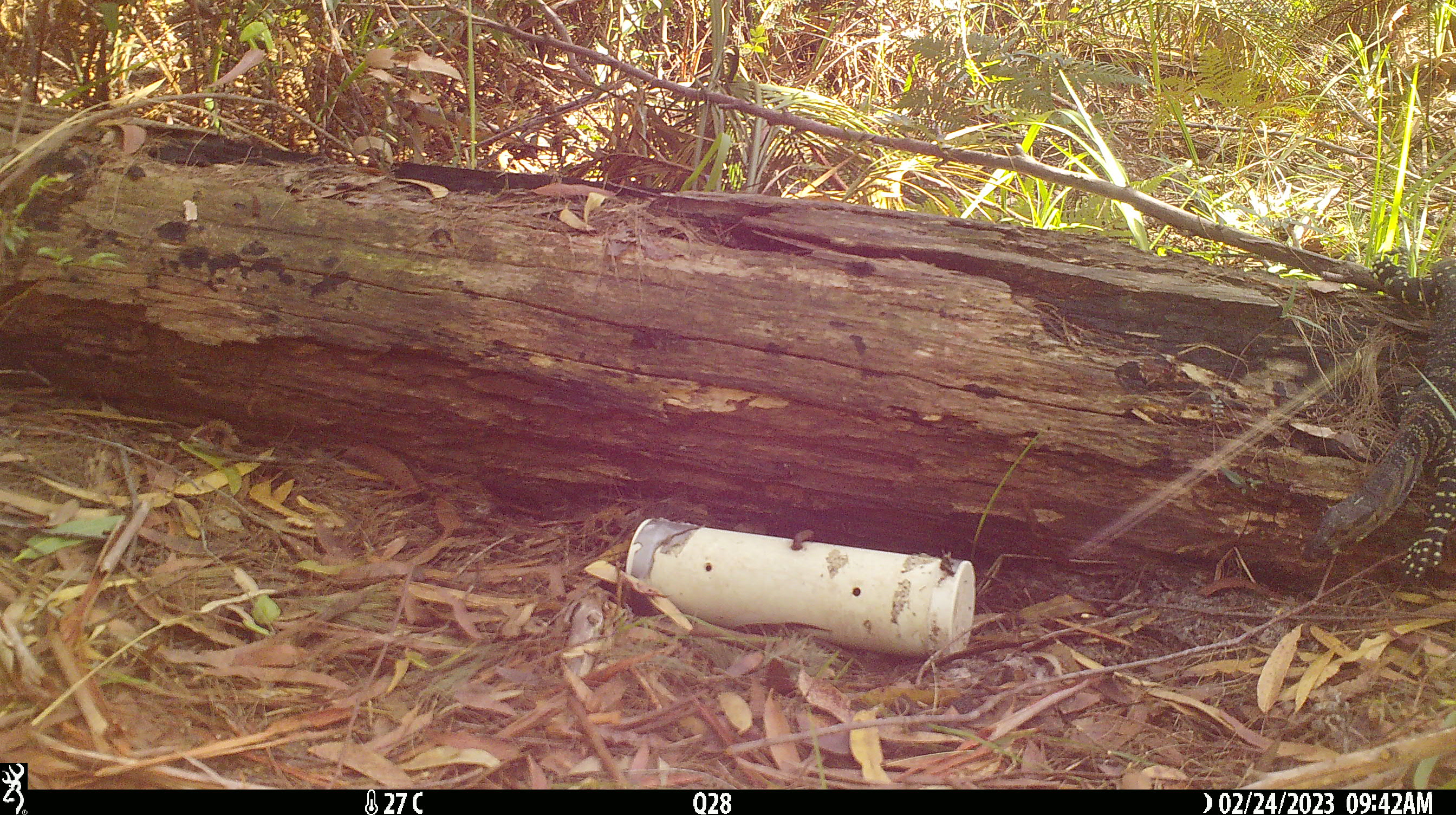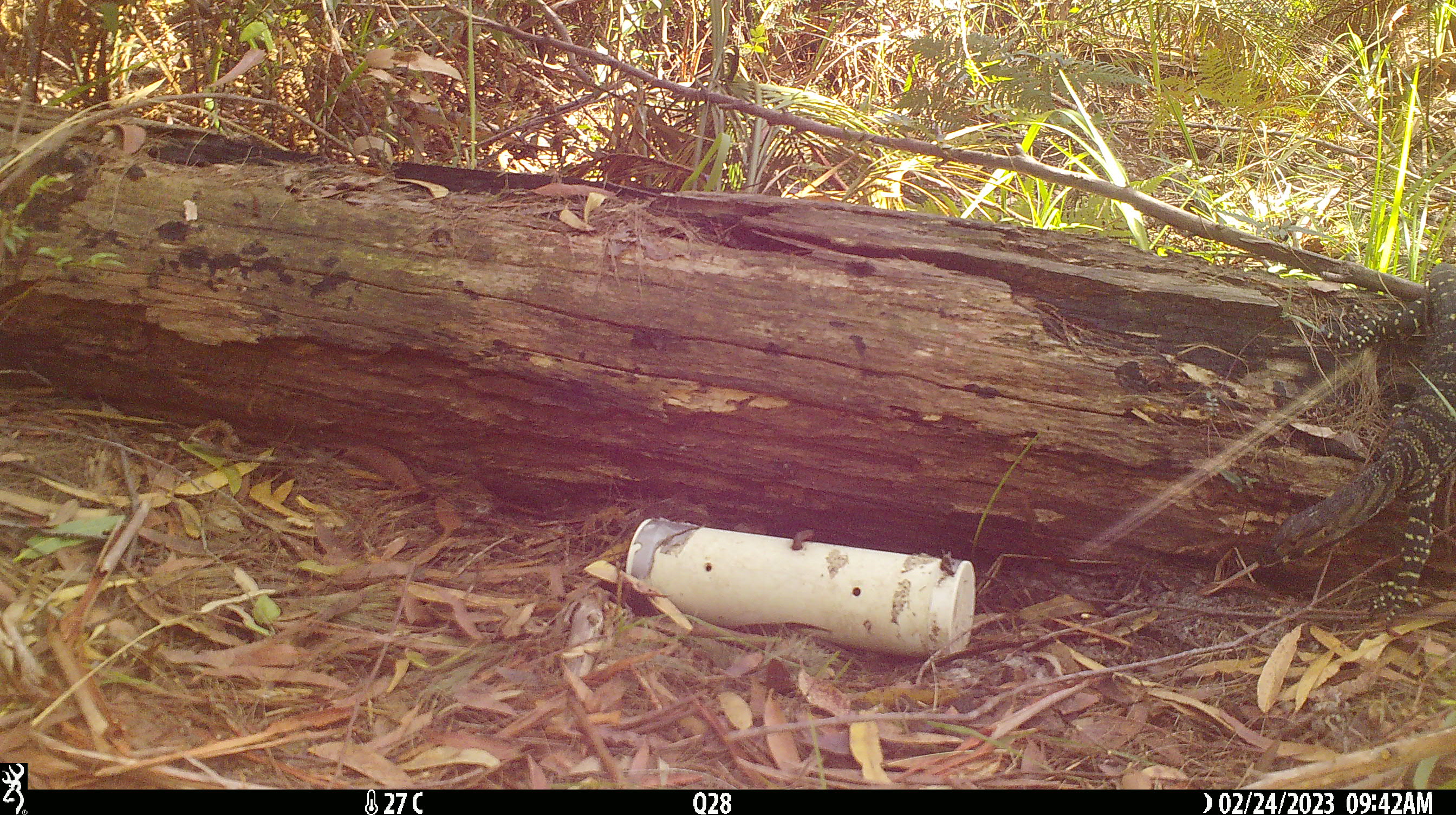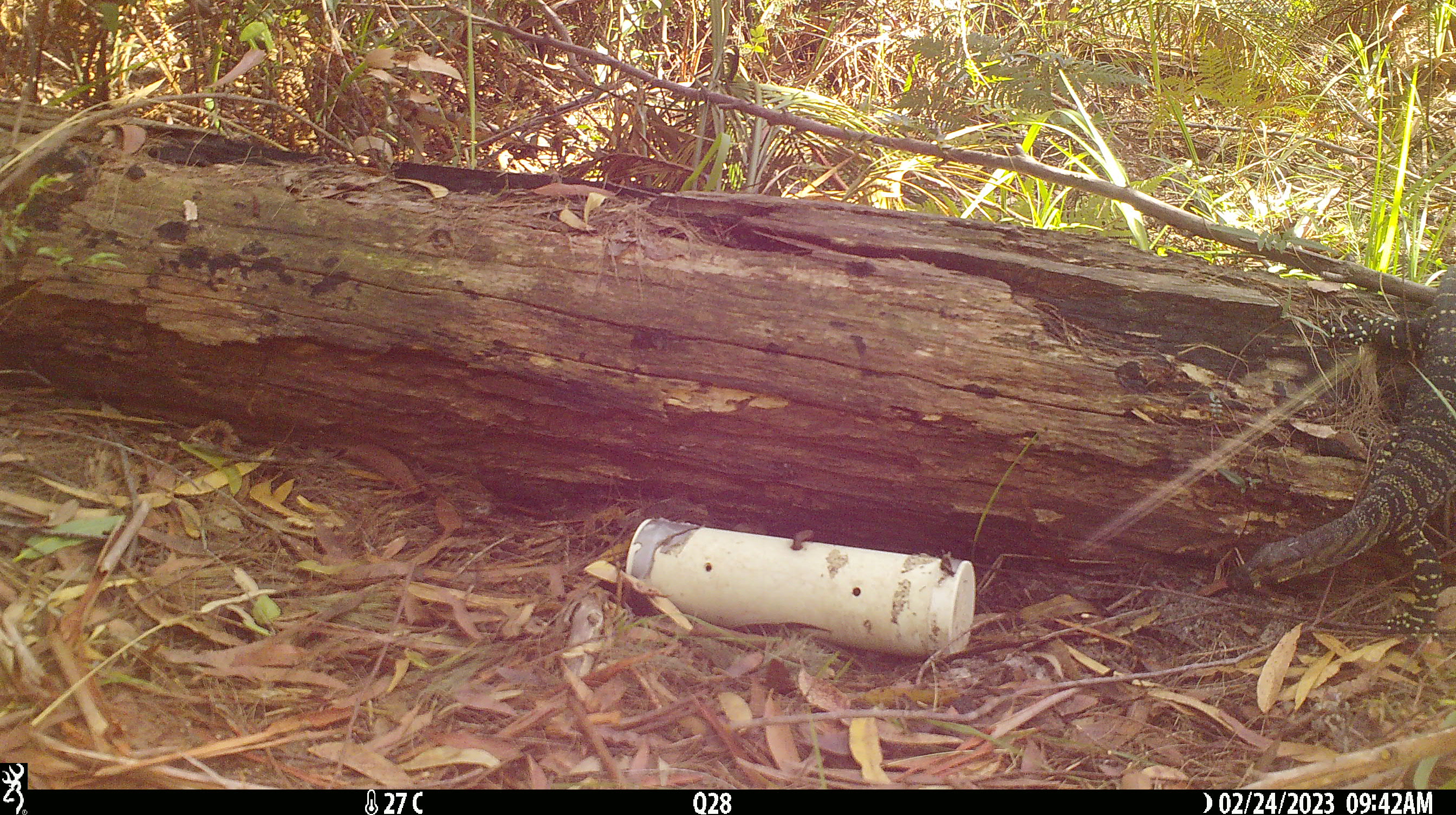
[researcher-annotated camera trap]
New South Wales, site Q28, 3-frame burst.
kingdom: Animalia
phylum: Chordata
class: Reptilia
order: Squamata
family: Varanidae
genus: Varanus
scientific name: Varanus varius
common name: lace monitor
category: goanna